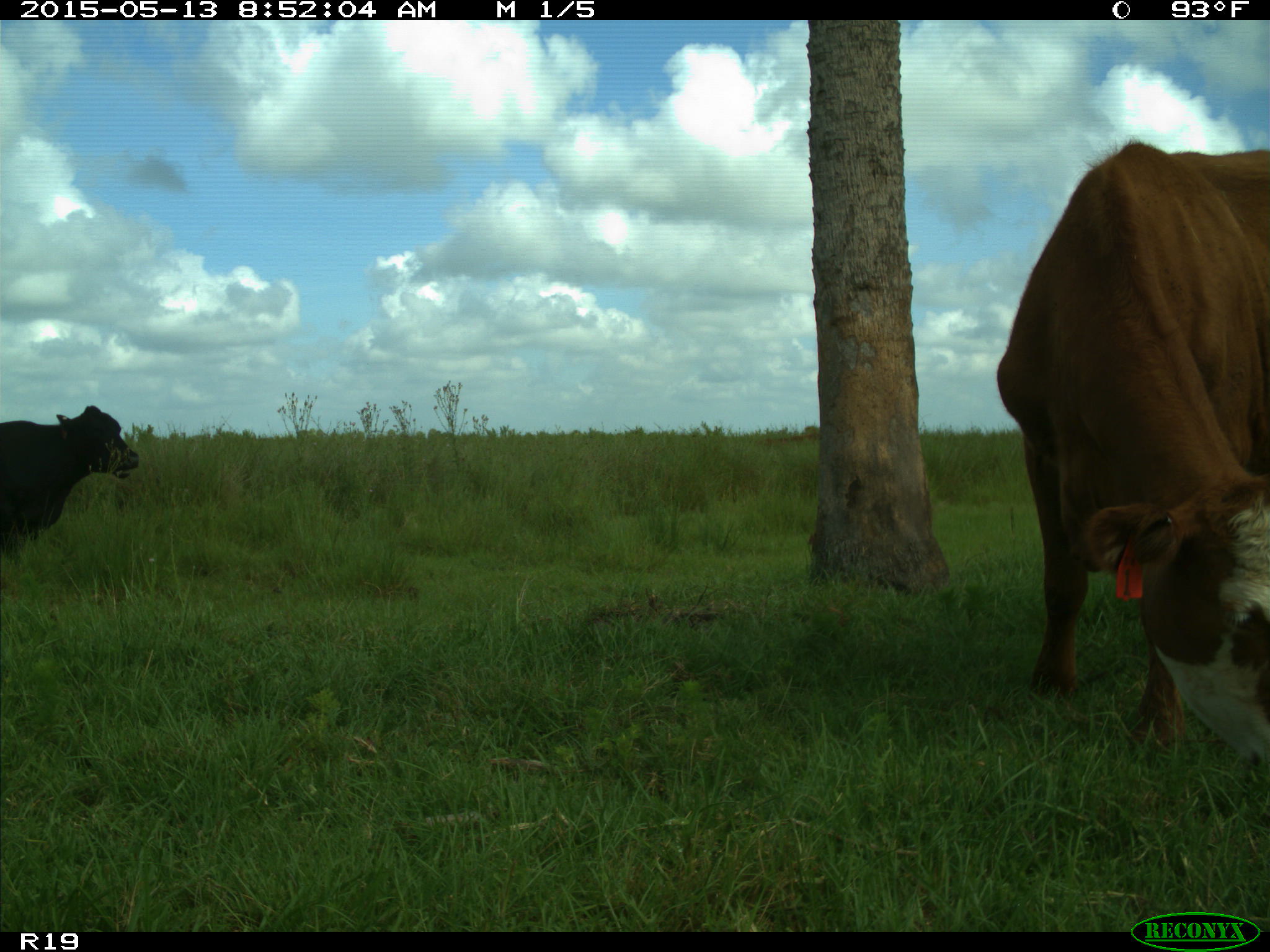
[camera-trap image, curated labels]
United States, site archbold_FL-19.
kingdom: Animalia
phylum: Chordata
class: Mammalia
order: Artiodactyla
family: Bovidae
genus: Bos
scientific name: Bos taurus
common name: domestic cow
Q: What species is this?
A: Bos taurus (domestic cow).